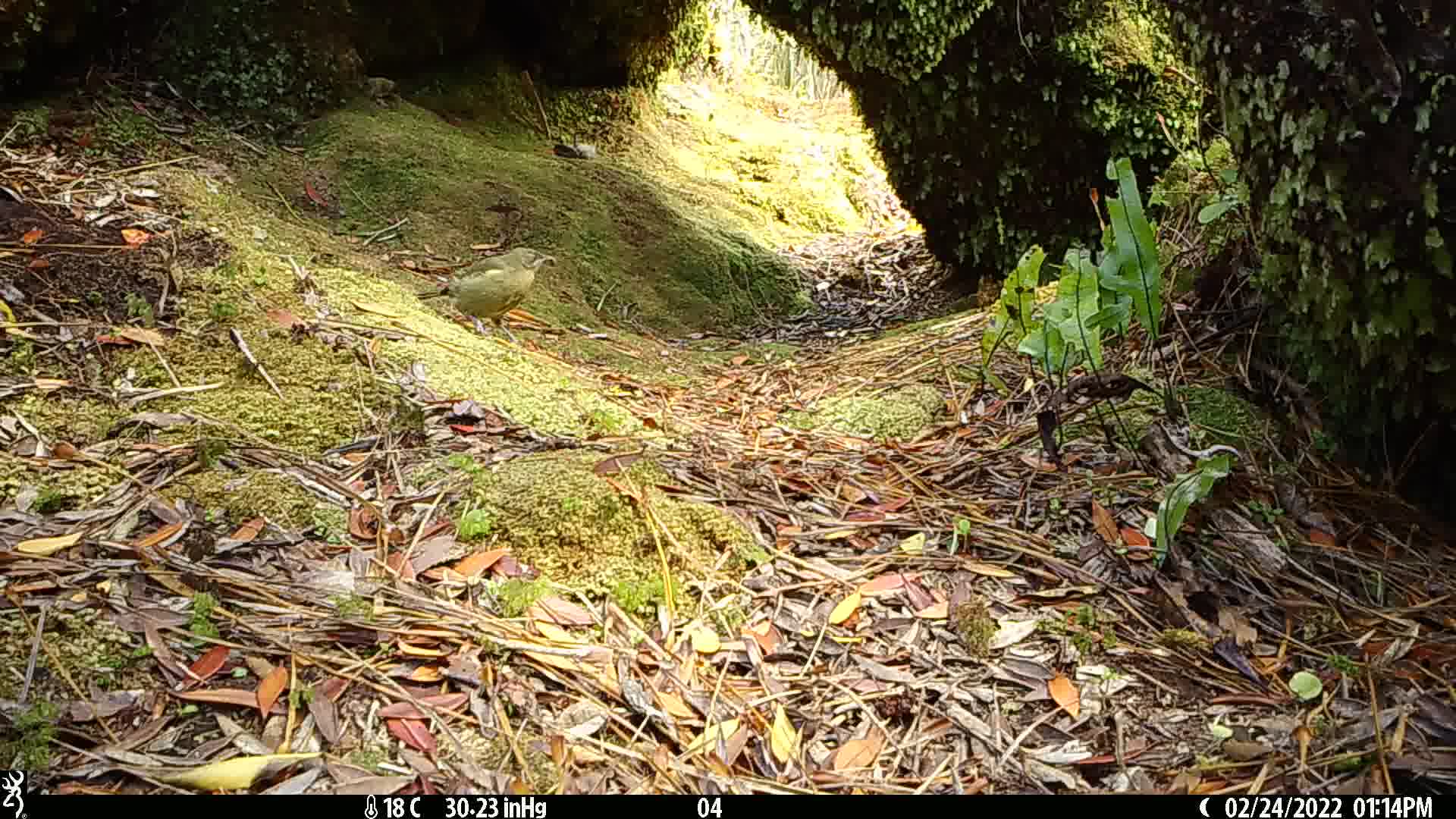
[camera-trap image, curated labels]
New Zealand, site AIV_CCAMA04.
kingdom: Animalia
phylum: Chordata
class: Aves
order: Passeriformes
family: Meliphagidae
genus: Anthornis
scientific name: Anthornis melanura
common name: new zealand bellbird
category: bellbird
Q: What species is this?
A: Bellbird (new zealand bellbird) (Anthornis melanura).